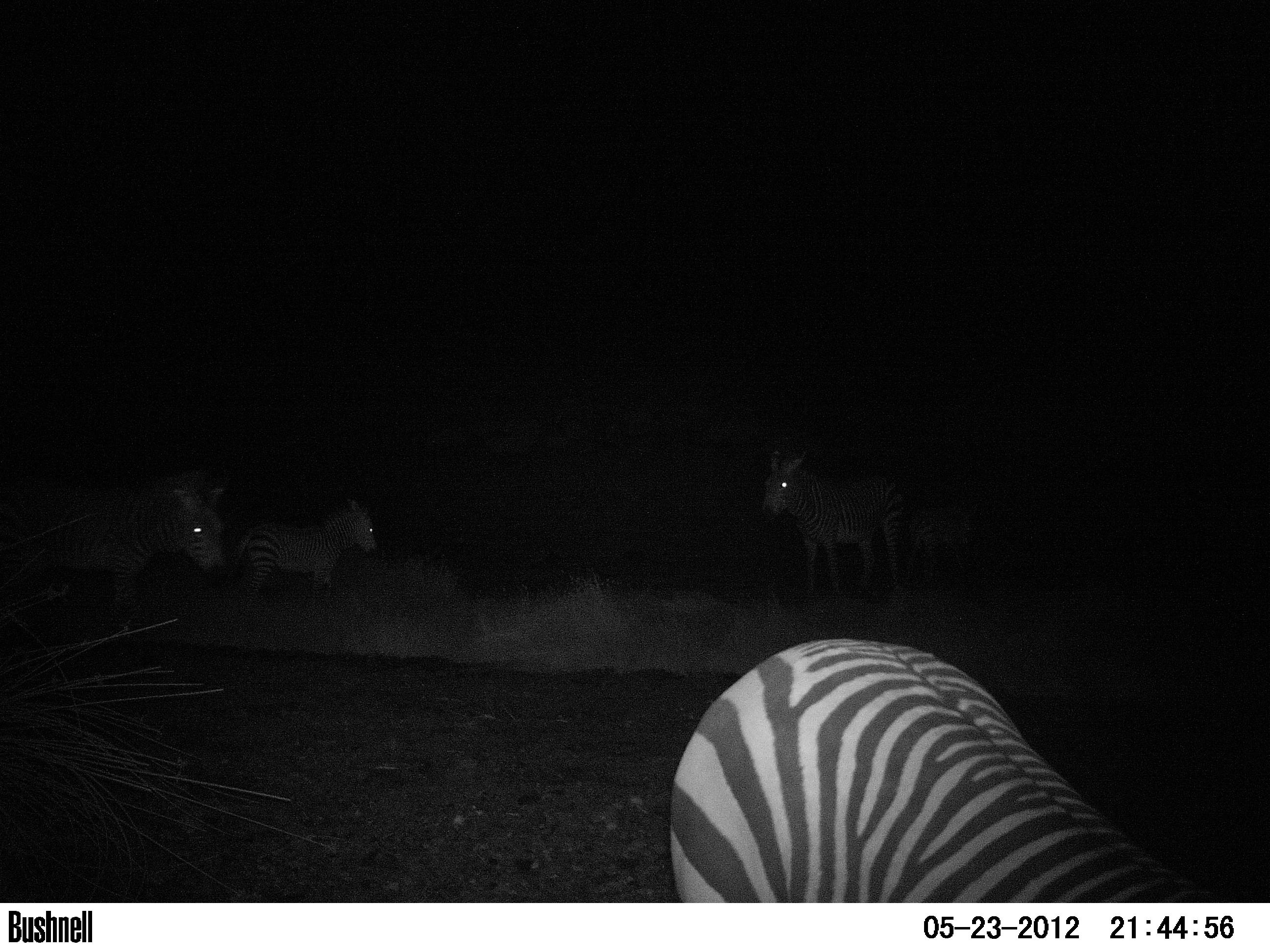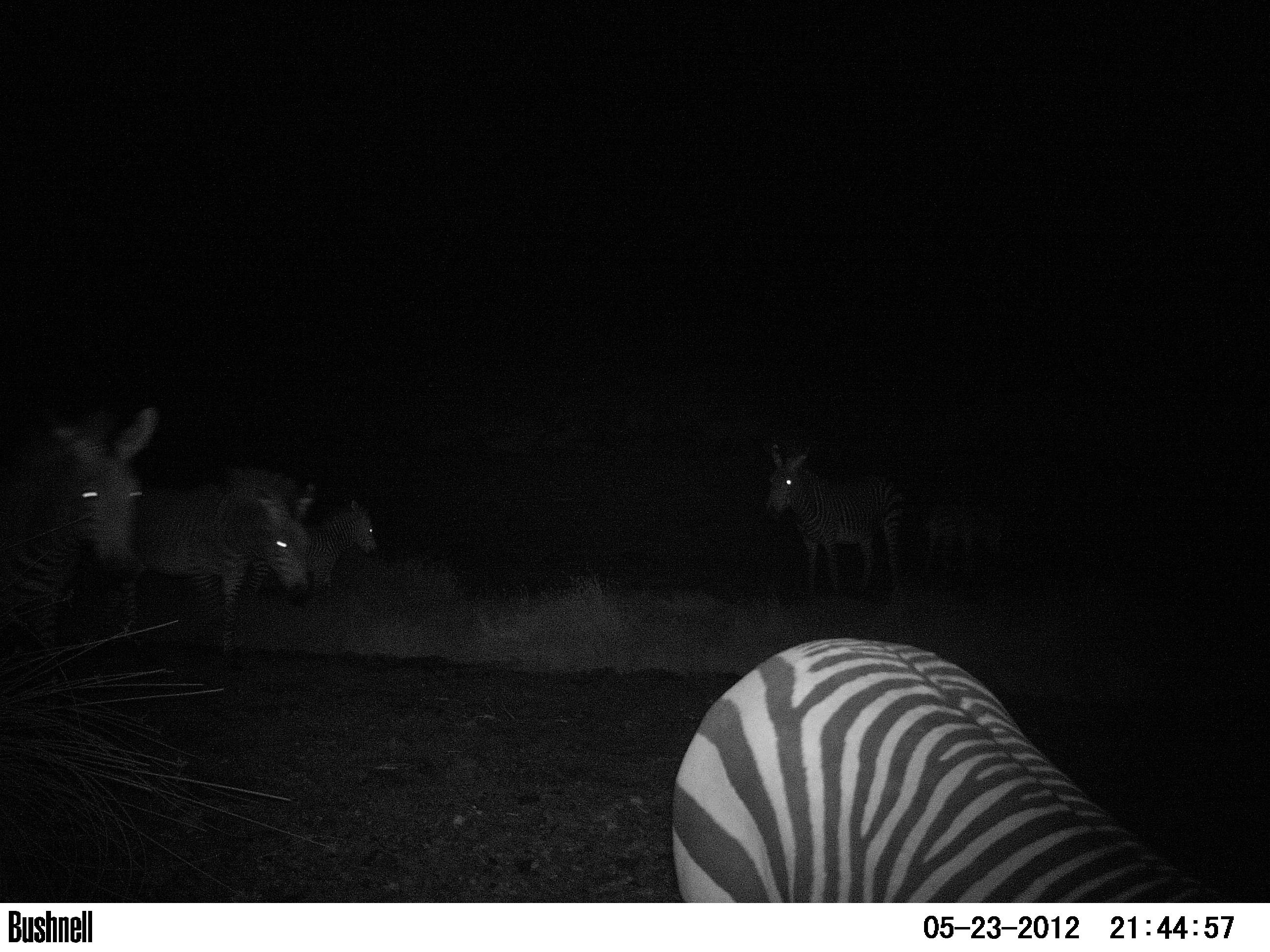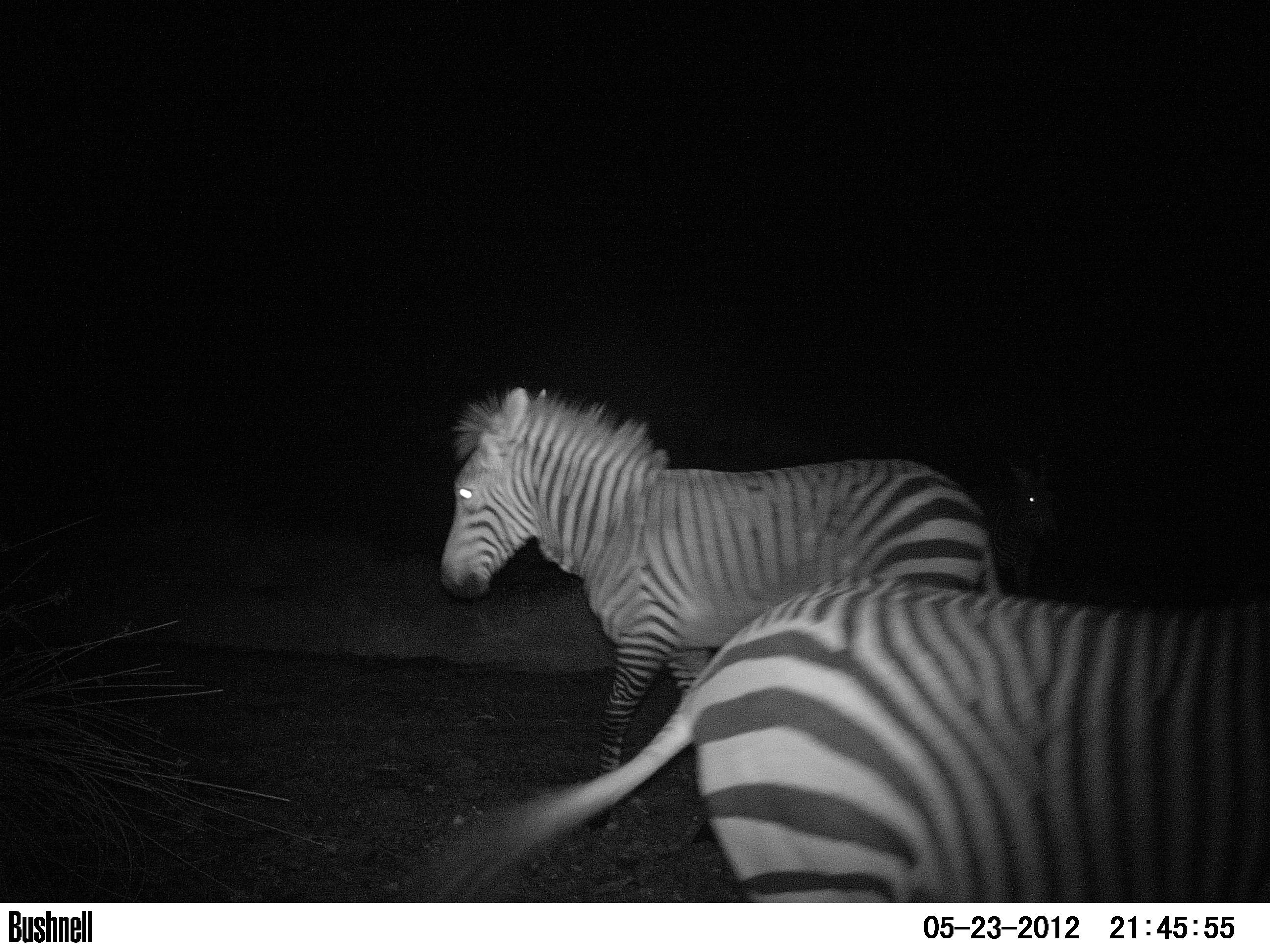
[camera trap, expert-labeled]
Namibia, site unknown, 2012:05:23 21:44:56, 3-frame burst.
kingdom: Animalia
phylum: Chordata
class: Mammalia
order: Perissodactyla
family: Equidae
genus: Equus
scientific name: Equus zebra hartmannae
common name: hartmann's mountain zebra